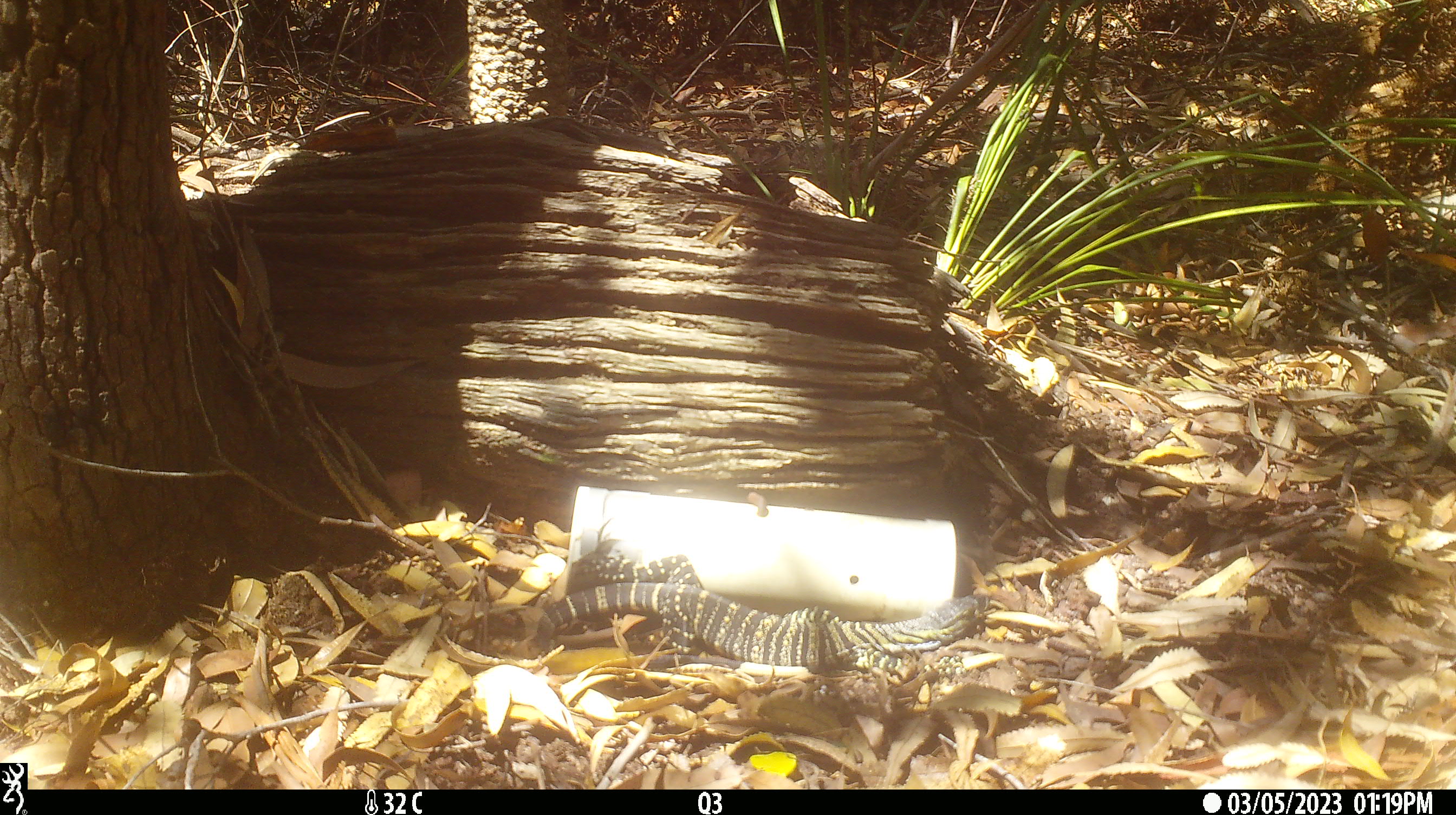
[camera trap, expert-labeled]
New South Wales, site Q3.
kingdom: Animalia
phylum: Chordata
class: Reptilia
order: Squamata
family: Varanidae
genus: Varanus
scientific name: Varanus varius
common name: lace monitor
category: goanna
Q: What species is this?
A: Goanna (lace monitor) (Varanus varius).